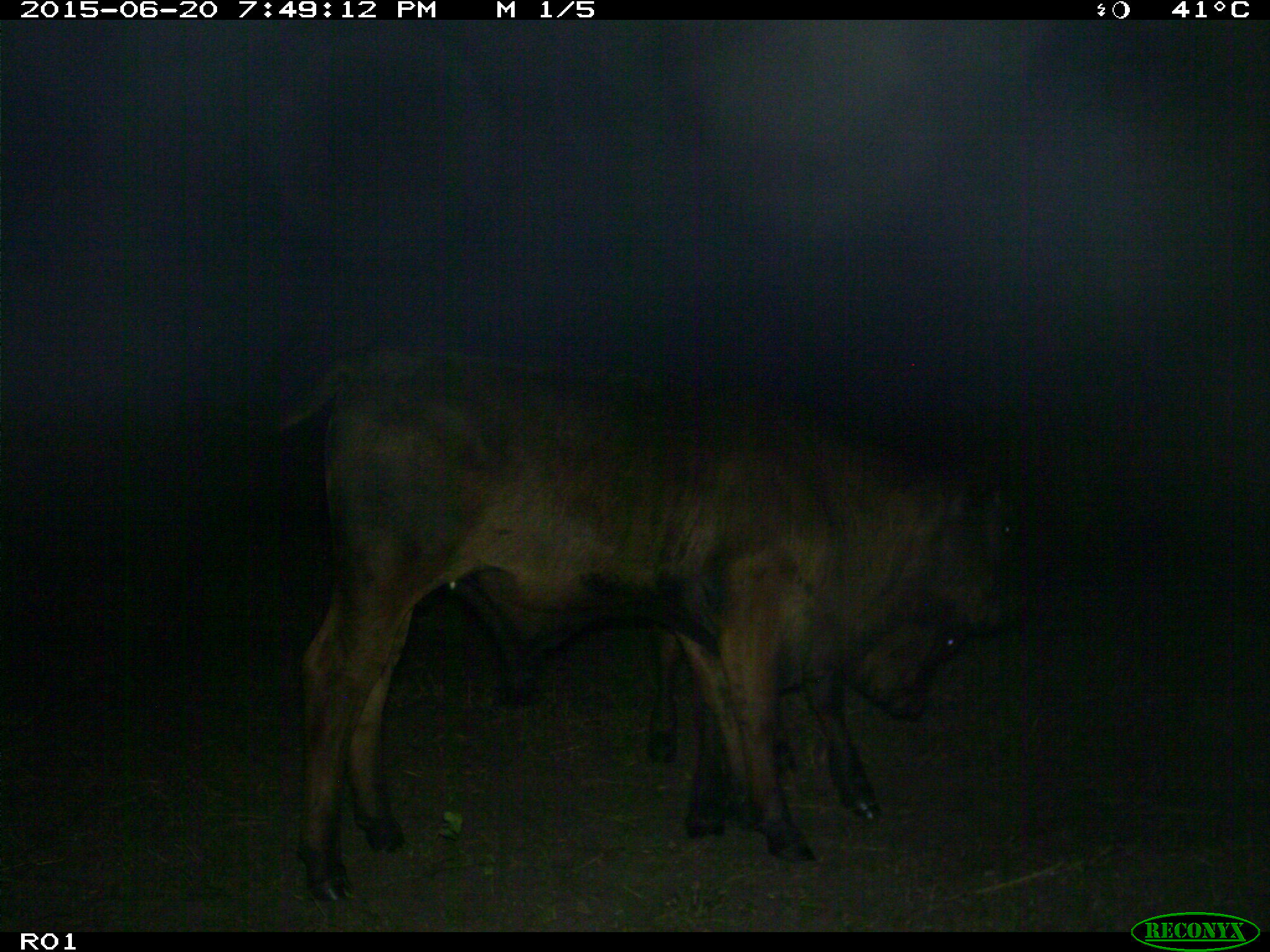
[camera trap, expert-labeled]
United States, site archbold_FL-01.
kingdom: Animalia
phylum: Chordata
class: Mammalia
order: Artiodactyla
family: Bovidae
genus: Bos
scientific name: Bos taurus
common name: domestic cow